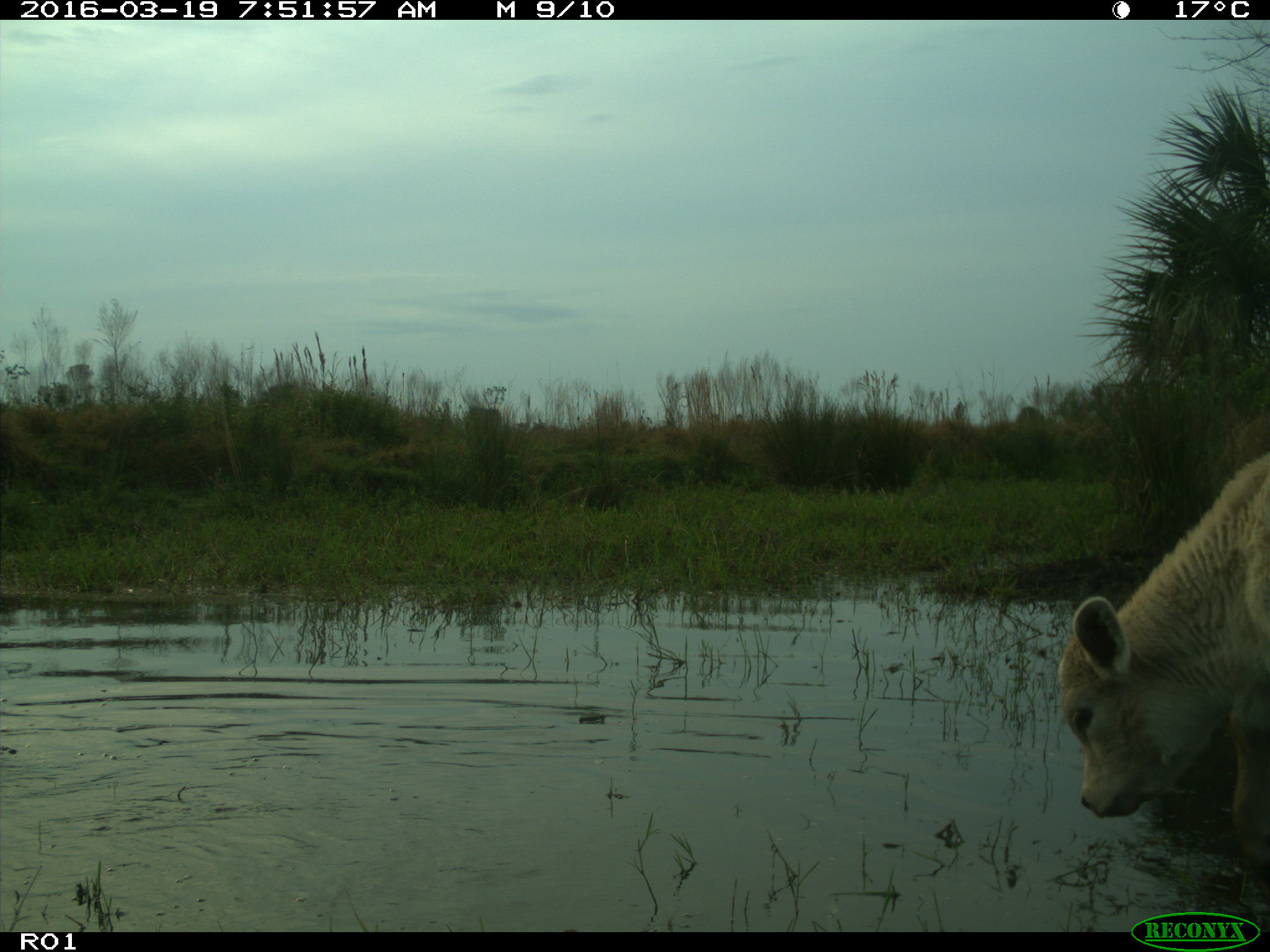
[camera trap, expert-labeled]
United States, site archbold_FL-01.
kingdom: Animalia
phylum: Chordata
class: Mammalia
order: Artiodactyla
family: Bovidae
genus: Bos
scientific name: Bos taurus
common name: domestic cow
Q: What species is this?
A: Bos taurus (domestic cow).